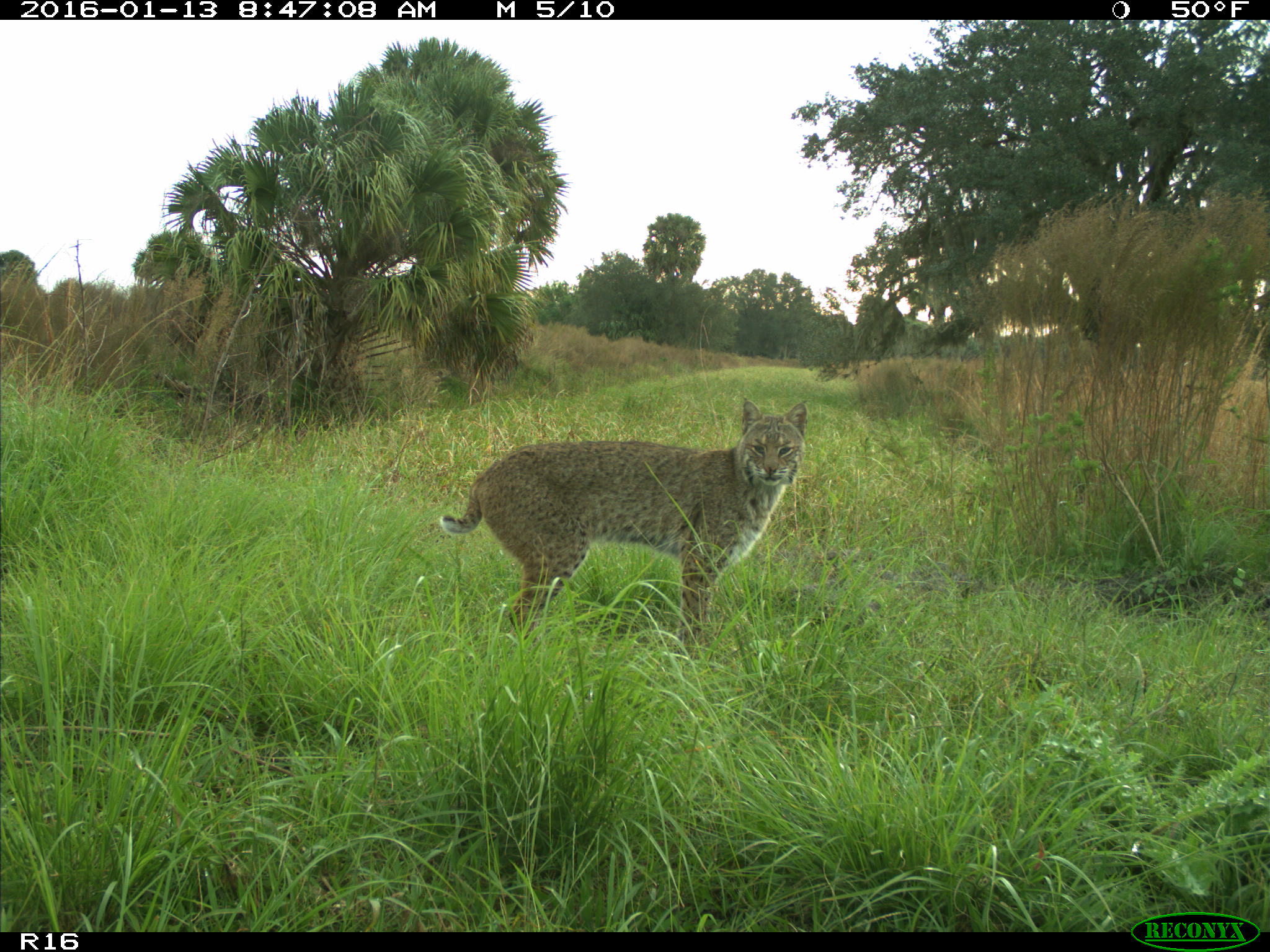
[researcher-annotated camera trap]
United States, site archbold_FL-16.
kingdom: Animalia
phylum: Chordata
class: Mammalia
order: Carnivora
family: Felidae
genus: Lynx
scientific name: Lynx rufus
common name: bobcat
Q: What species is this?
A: Lynx rufus (bobcat).